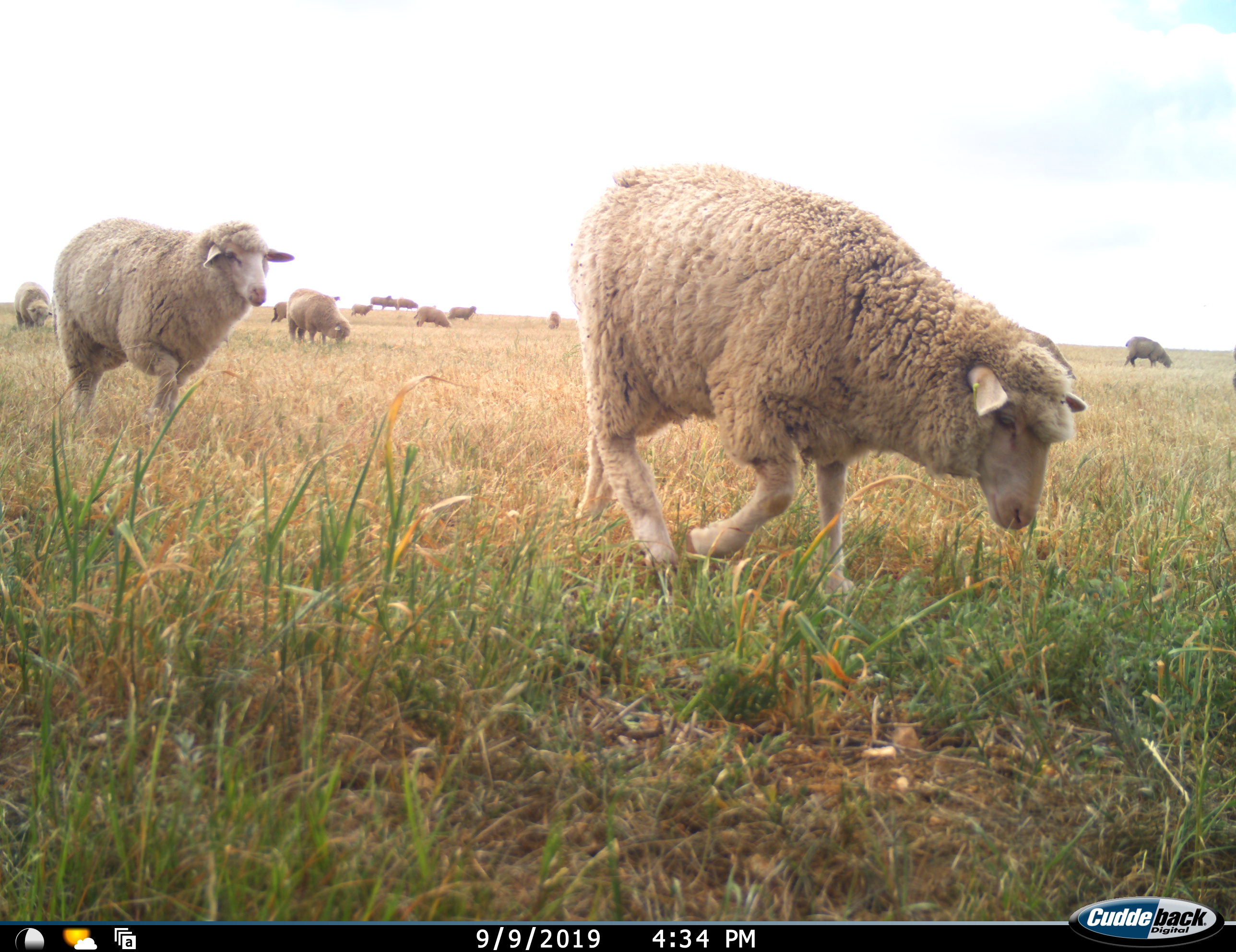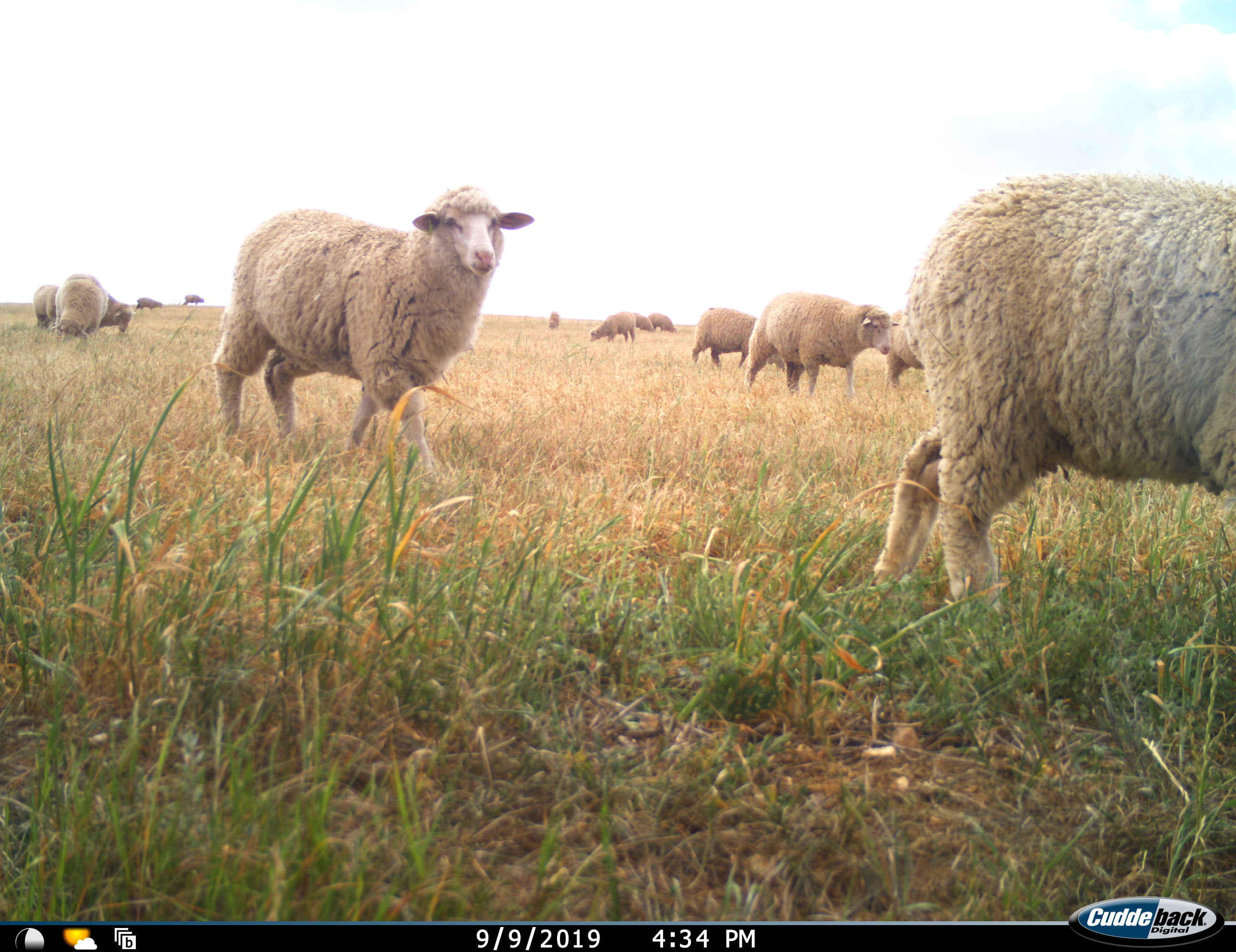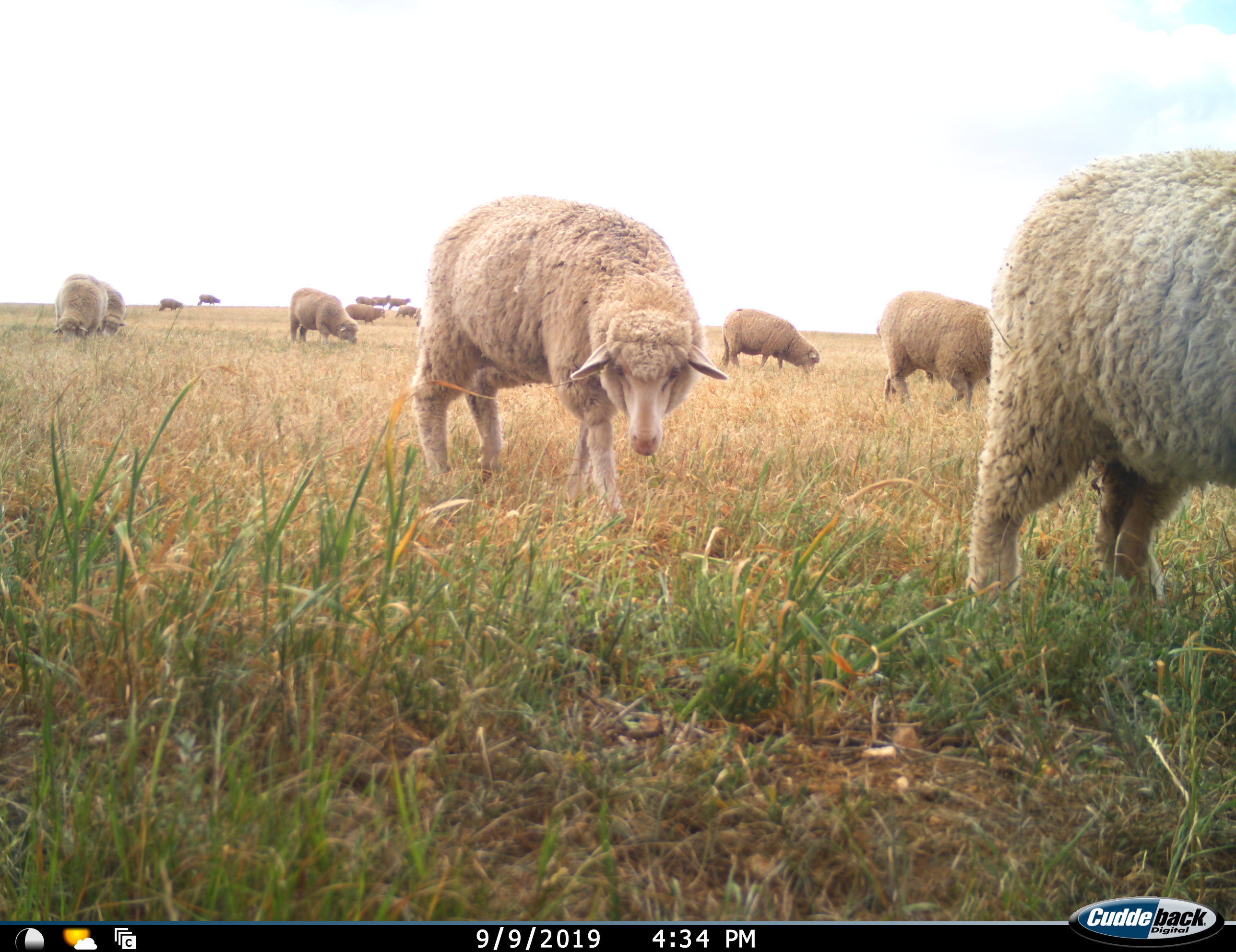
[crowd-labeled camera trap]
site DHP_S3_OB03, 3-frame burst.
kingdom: Animalia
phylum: Chordata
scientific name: Vertebrata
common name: domestic animal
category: domesticanimal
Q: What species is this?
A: Domesticanimal (domestic animal) (Vertebrata).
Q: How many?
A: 11-50.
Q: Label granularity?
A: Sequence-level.